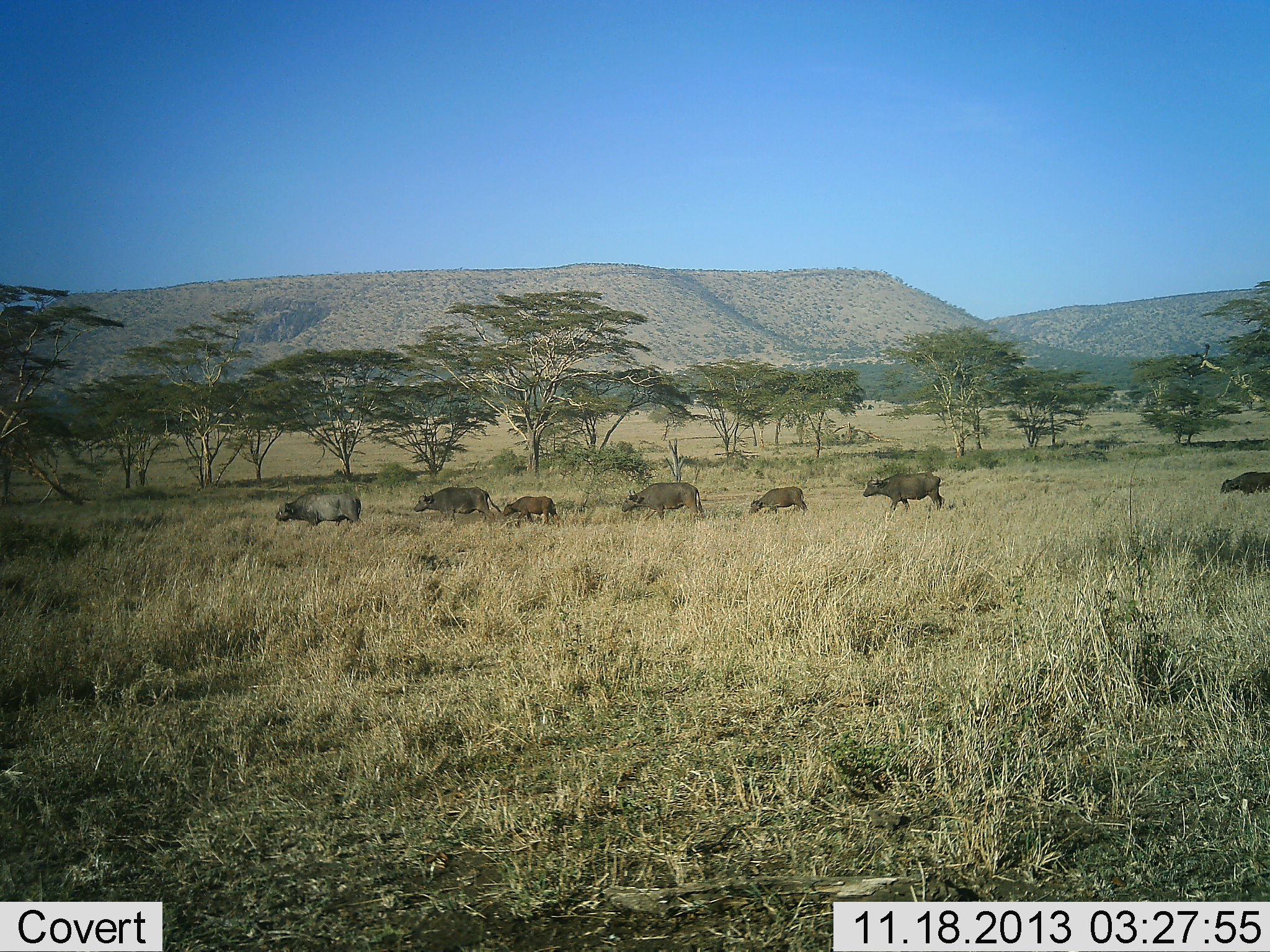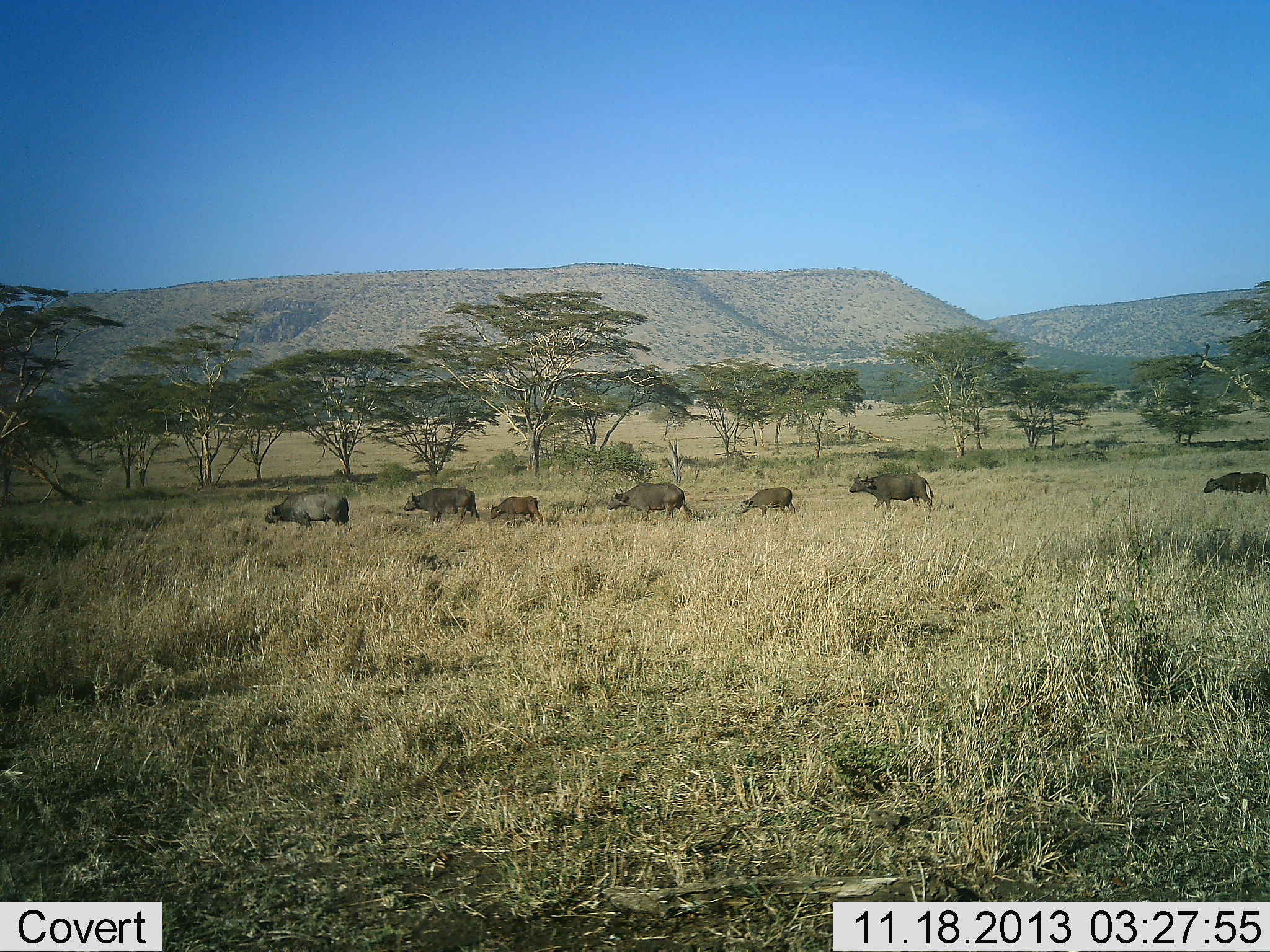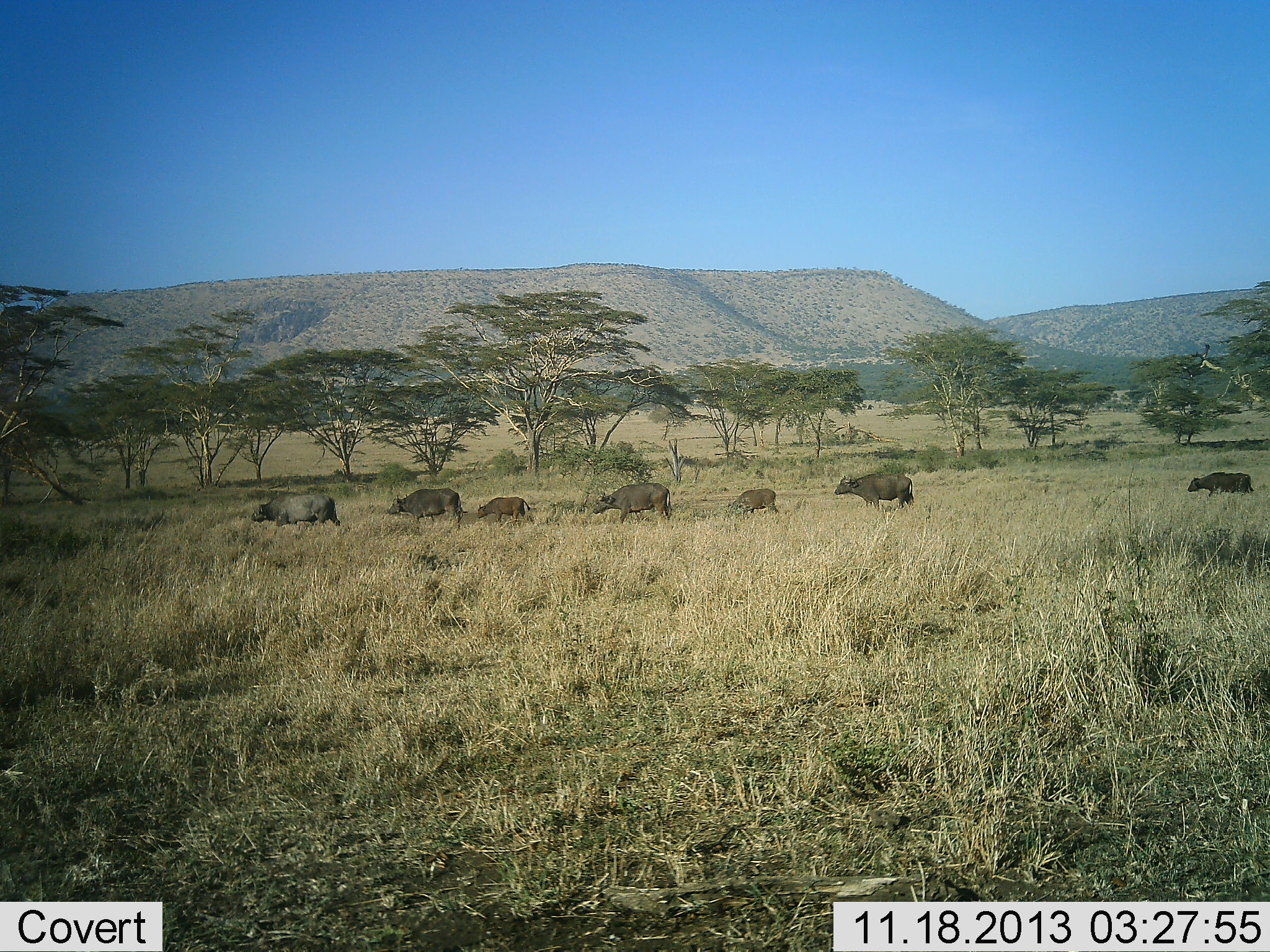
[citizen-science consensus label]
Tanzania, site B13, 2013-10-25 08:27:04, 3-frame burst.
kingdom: Animalia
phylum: Chordata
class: Mammalia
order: Artiodactyla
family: Bovidae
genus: Syncerus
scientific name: Syncerus caffer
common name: cape buffalo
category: buffalo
Buffalo (cape buffalo) (Syncerus caffer), count 7. Behavior (volunteer vote fractions): standing 0%, resting 0%, moving 96%, interacting 4%. Young present (vote fraction): 62%. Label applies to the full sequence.